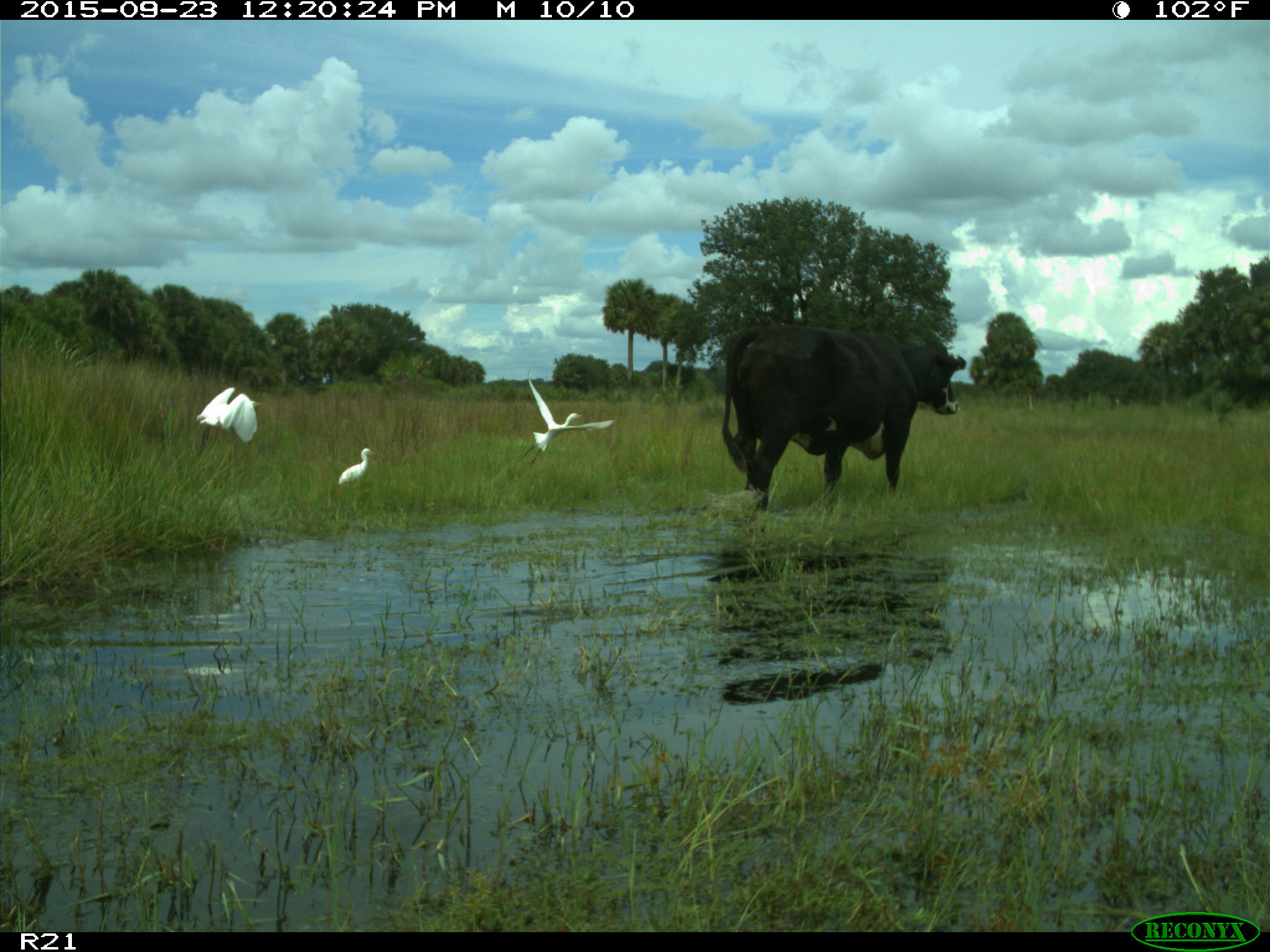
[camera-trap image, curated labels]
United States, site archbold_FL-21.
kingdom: Animalia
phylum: Chordata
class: Mammalia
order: Artiodactyla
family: Bovidae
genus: Bos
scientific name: Bos taurus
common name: domestic cow